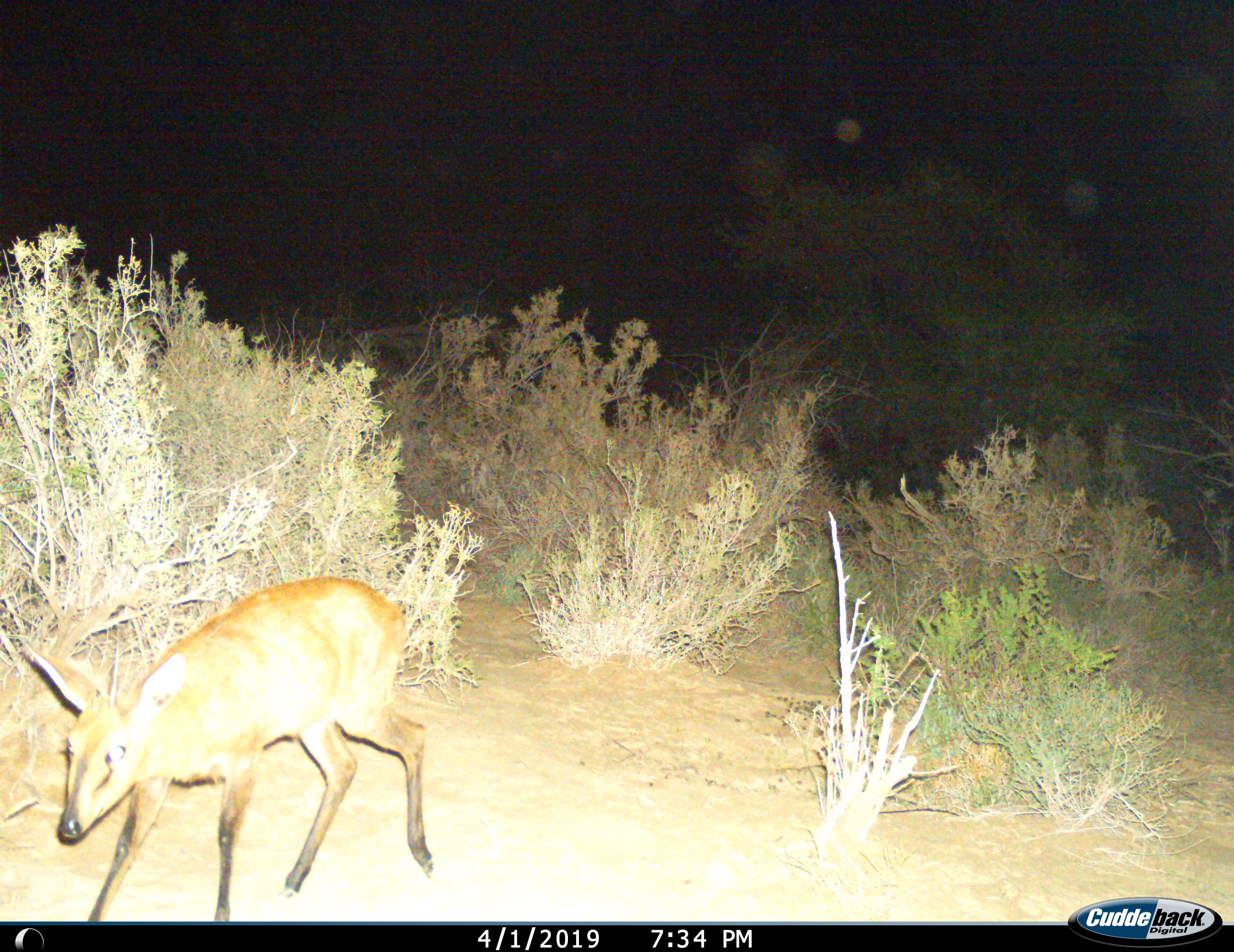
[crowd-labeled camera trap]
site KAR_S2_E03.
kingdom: Animalia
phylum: Chordata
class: Mammalia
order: Artiodactyla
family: Bovidae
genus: Sylvicapra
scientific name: Sylvicapra grimmia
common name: common duiker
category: duikercommongrey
Duikercommongrey (common duiker) (Sylvicapra grimmia), count 1. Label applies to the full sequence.